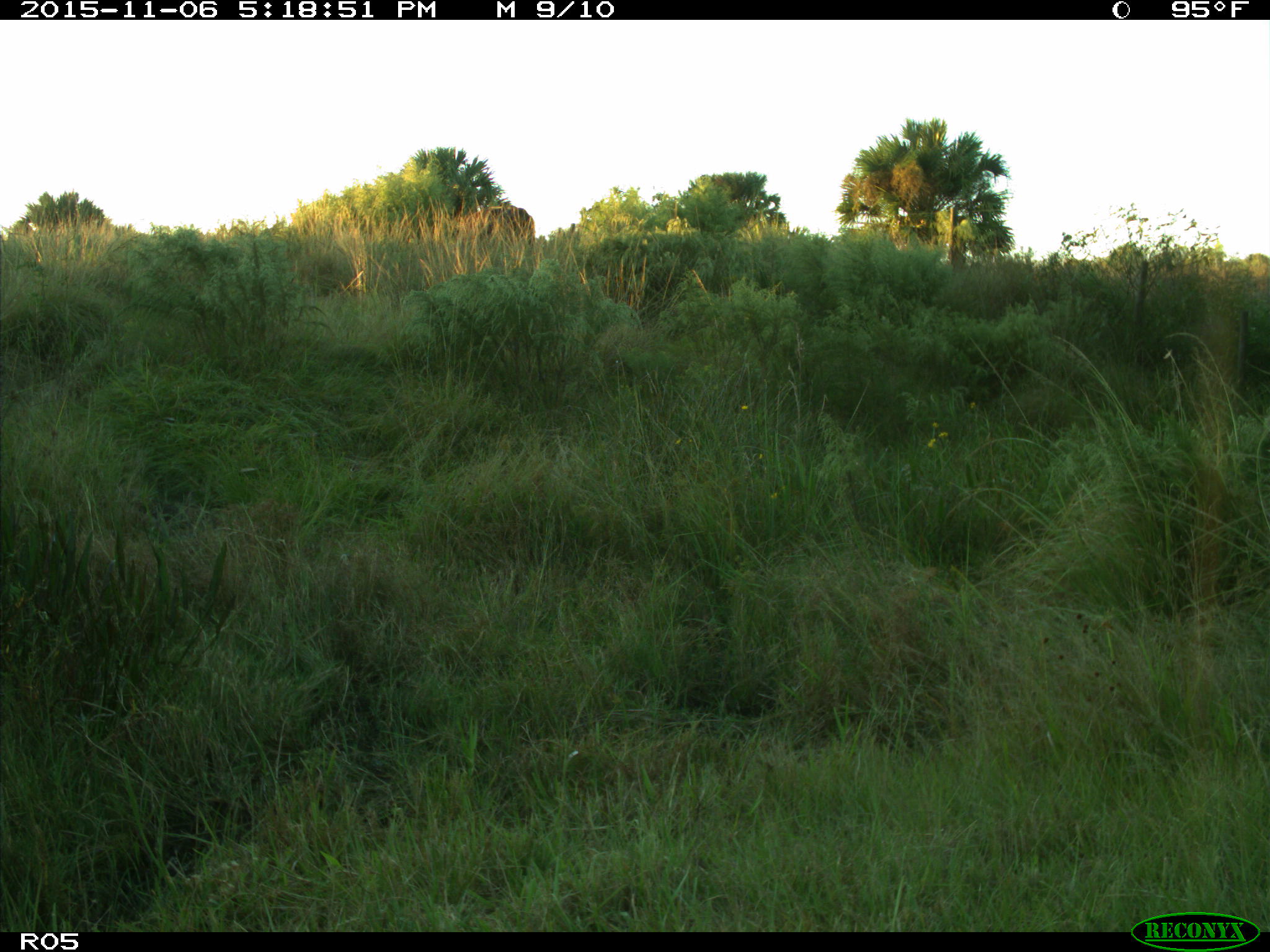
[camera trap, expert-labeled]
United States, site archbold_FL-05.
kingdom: Animalia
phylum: Chordata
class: Mammalia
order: Artiodactyla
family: Bovidae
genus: Bos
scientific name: Bos taurus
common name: domestic cow